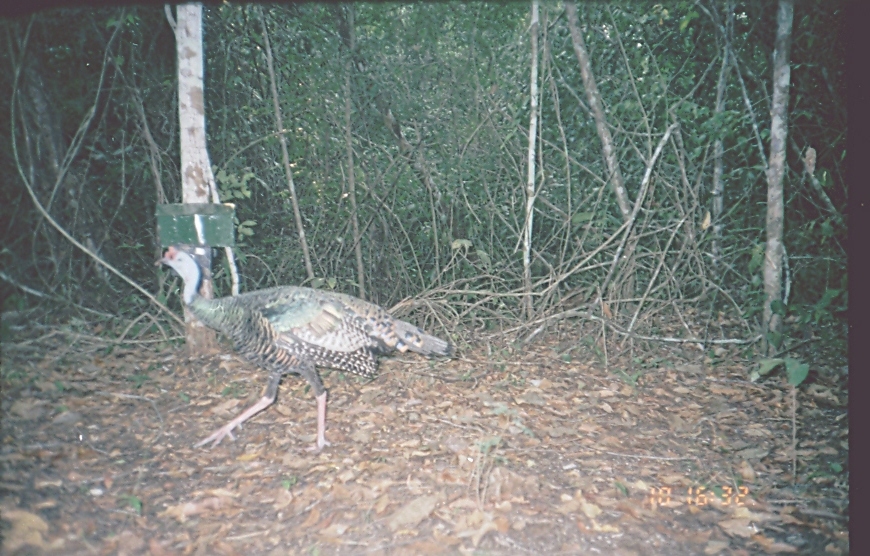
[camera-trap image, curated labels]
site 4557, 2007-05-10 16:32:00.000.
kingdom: Animalia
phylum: Chordata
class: Aves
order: Galliformes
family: Phasianidae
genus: Meleagris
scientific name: Meleagris ocellata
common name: ocellated turkey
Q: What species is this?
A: Meleagris ocellata (ocellated turkey).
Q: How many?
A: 1.